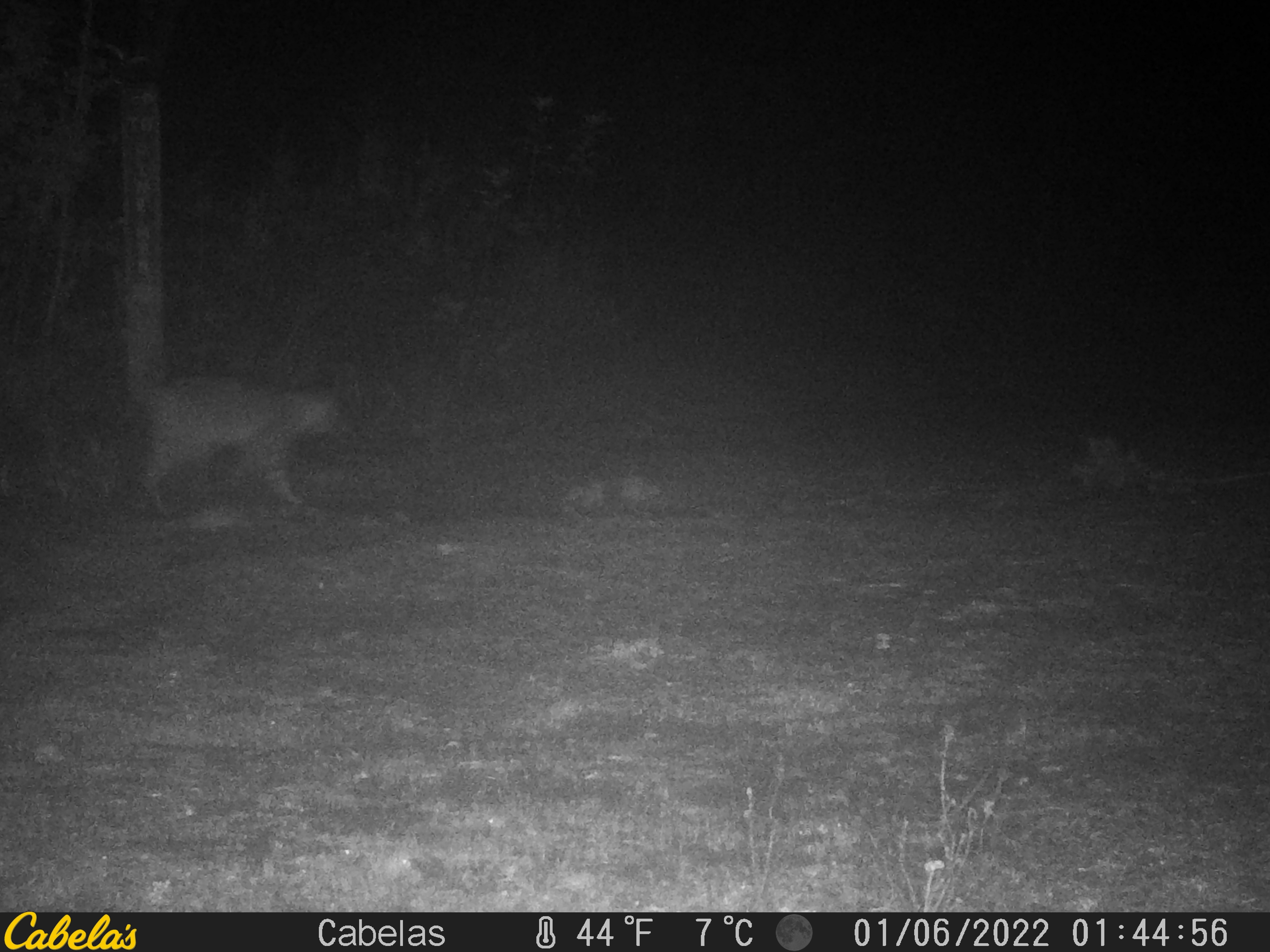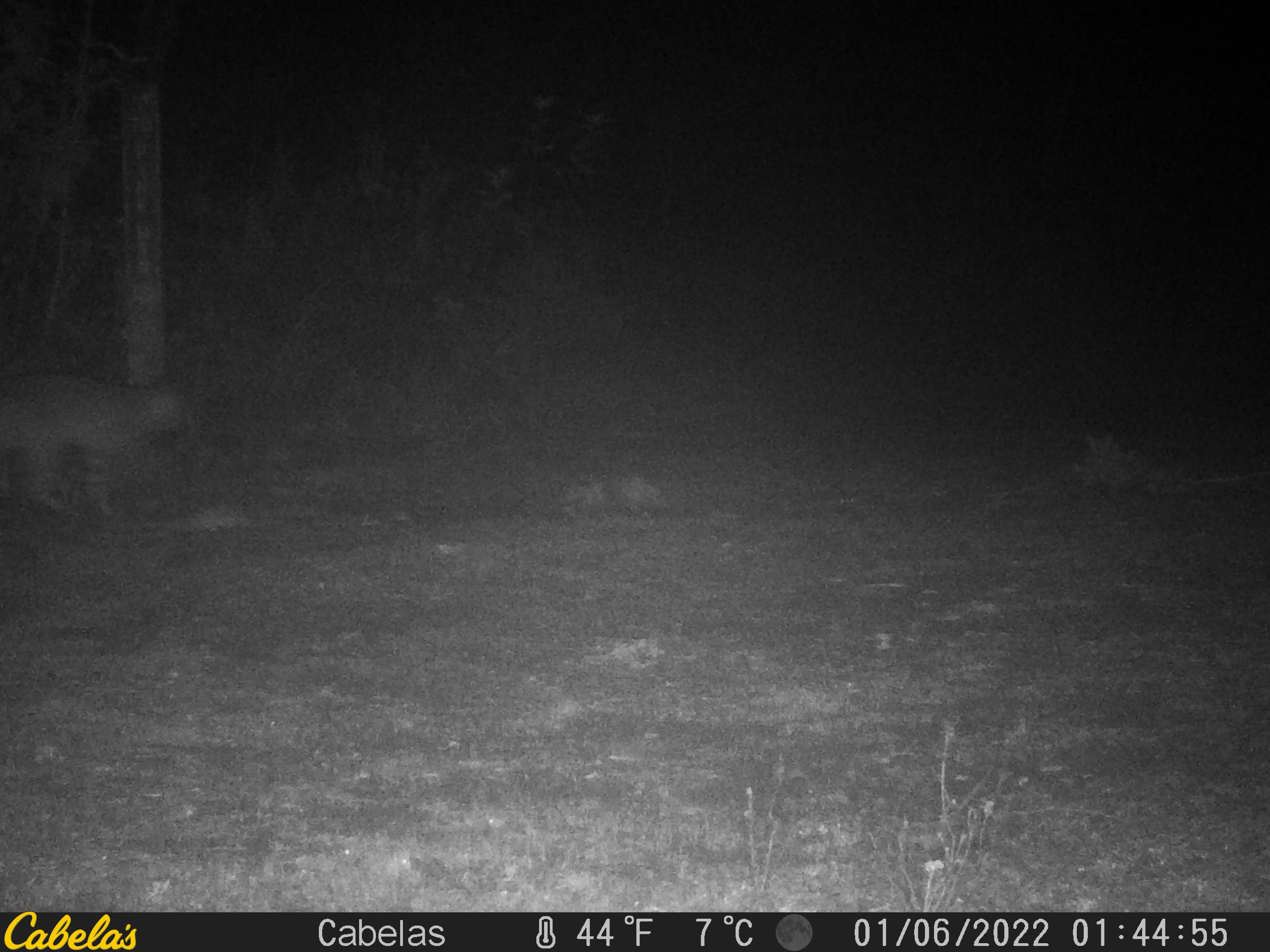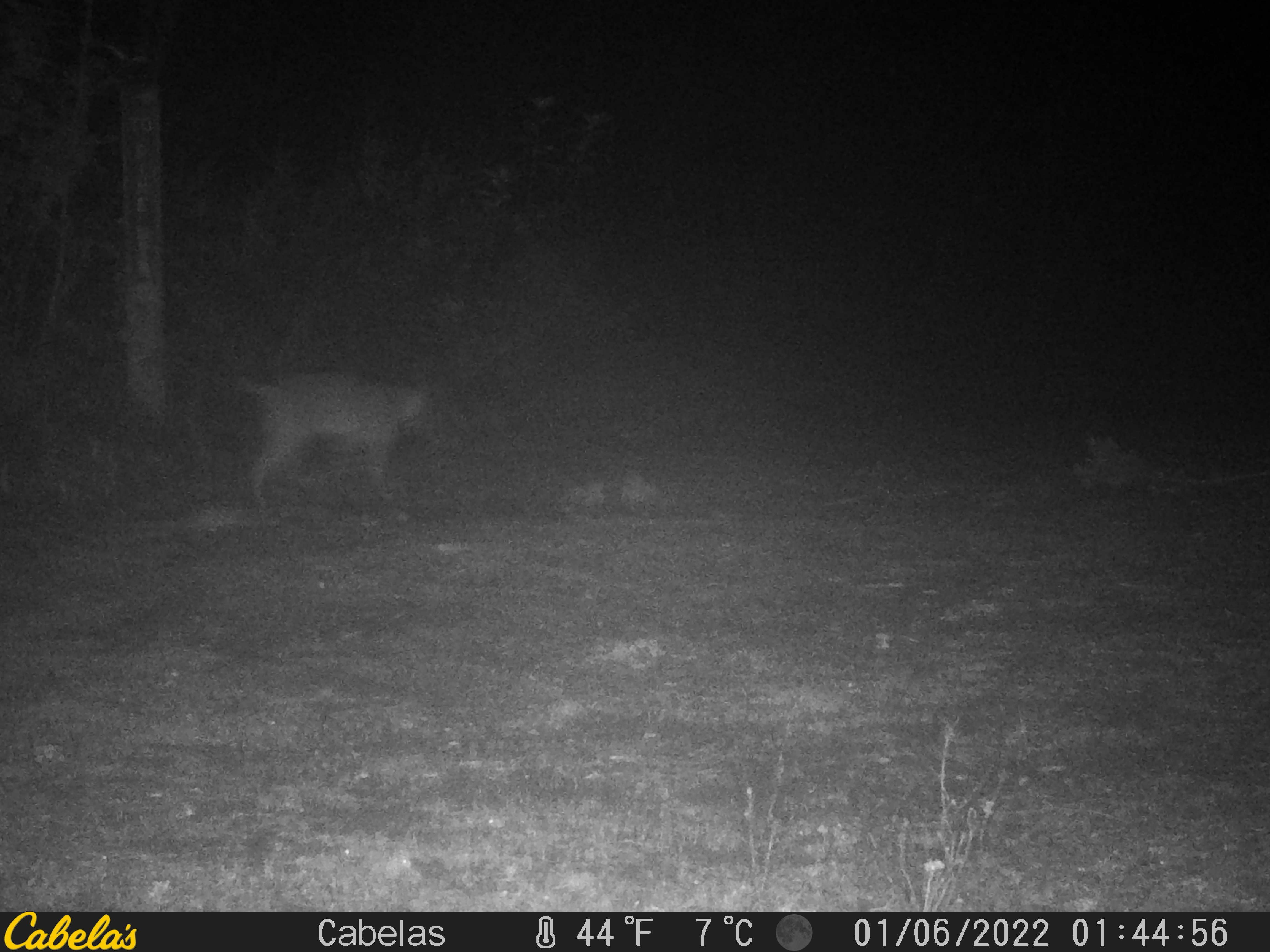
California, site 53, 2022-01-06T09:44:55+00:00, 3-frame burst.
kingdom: Animalia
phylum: Chordata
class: Mammalia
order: Carnivora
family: Felidae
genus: Lynx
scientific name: Lynx rufus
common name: bobcat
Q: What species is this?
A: Bobcat (Lynx rufus).